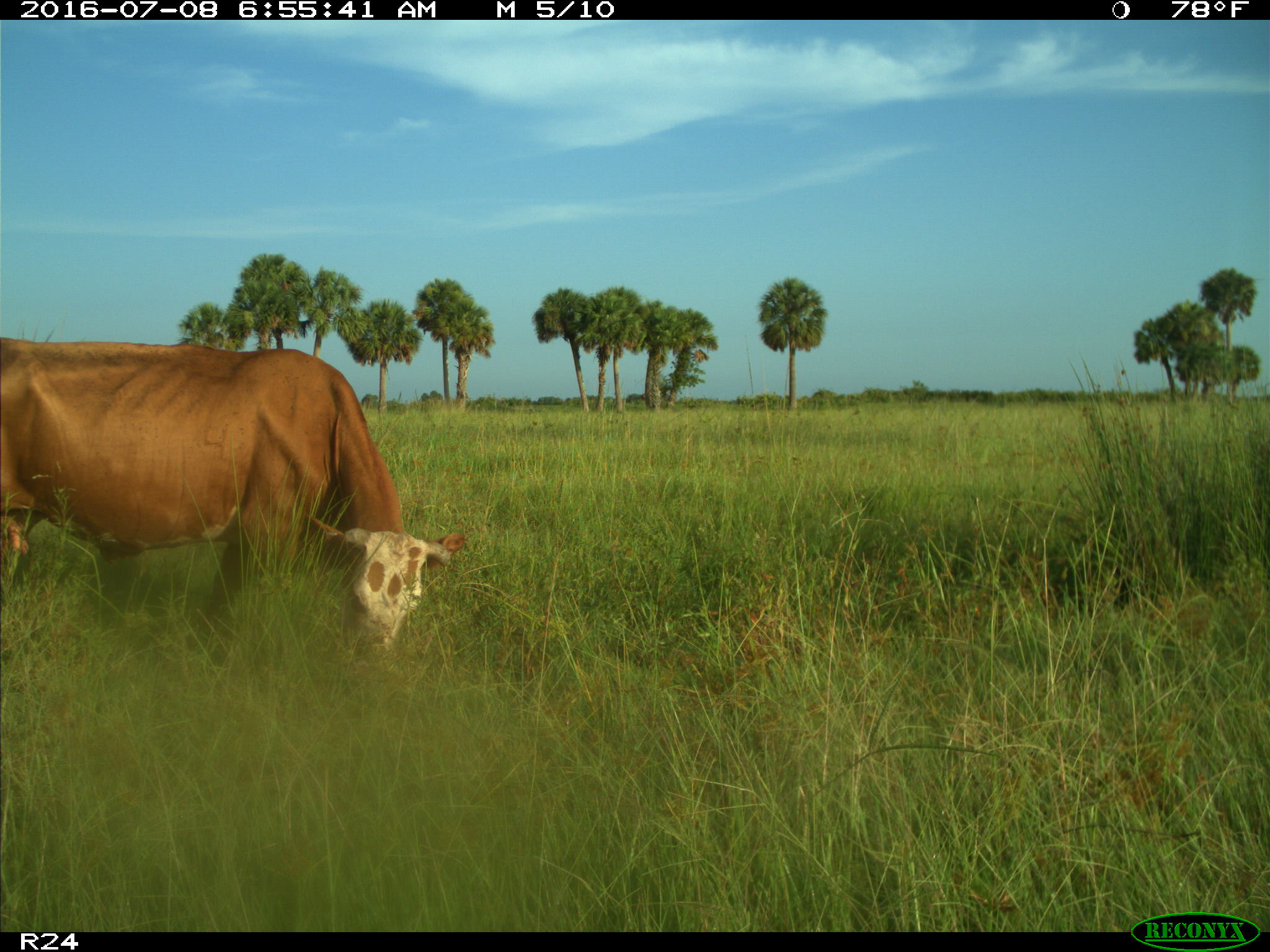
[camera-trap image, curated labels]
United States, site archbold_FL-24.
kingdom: Animalia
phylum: Chordata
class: Mammalia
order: Artiodactyla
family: Bovidae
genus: Bos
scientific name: Bos taurus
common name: domestic cow